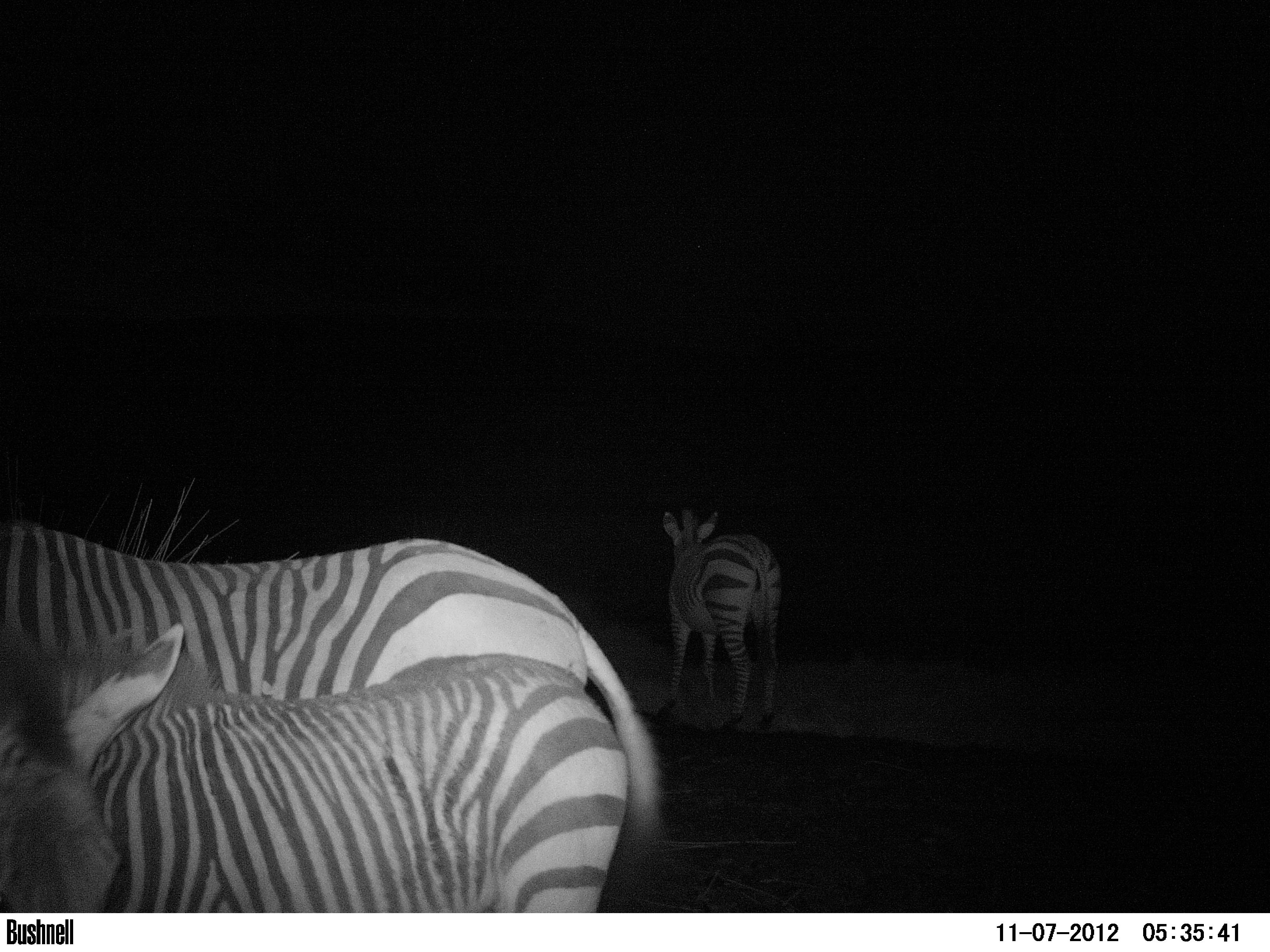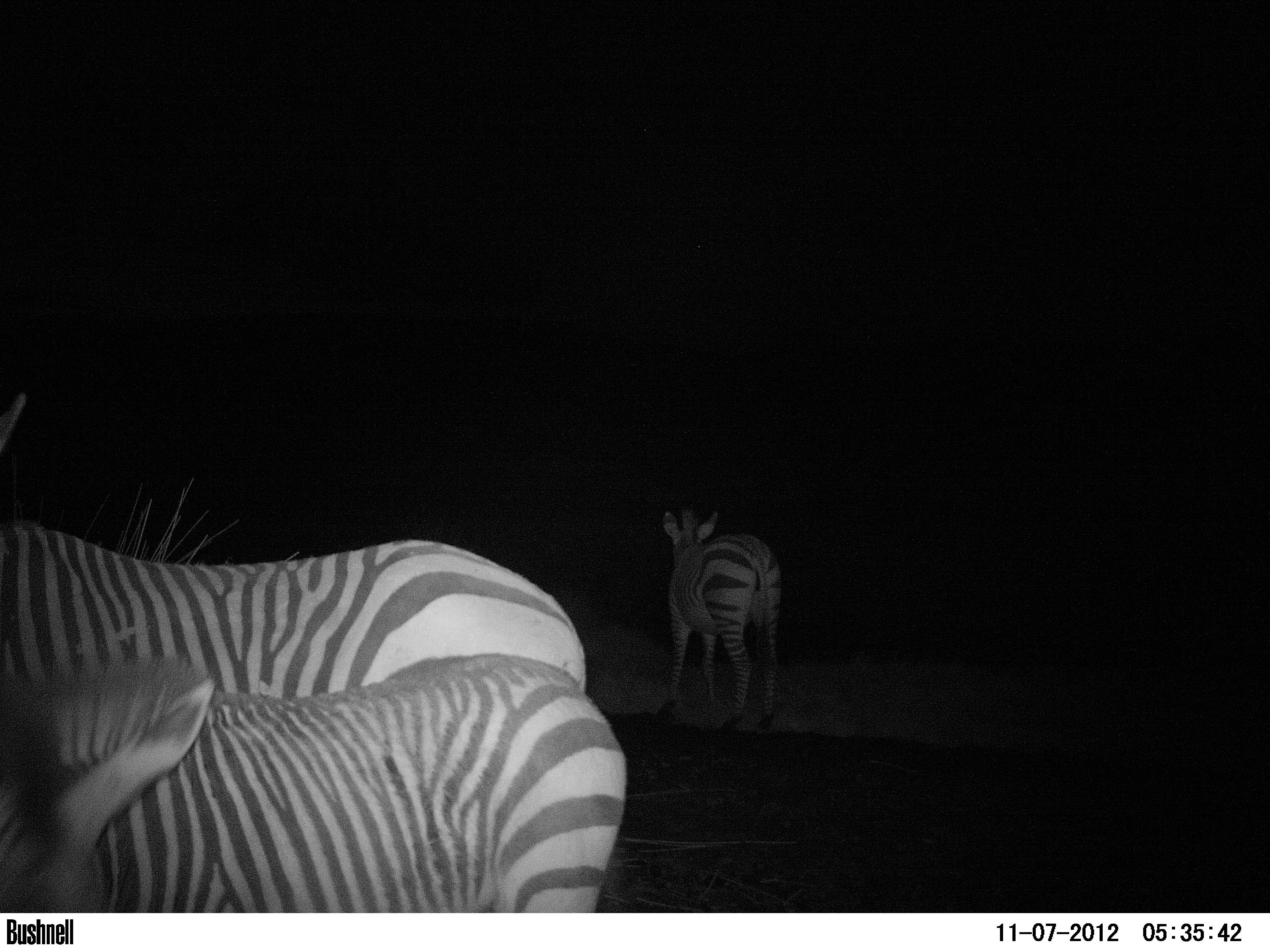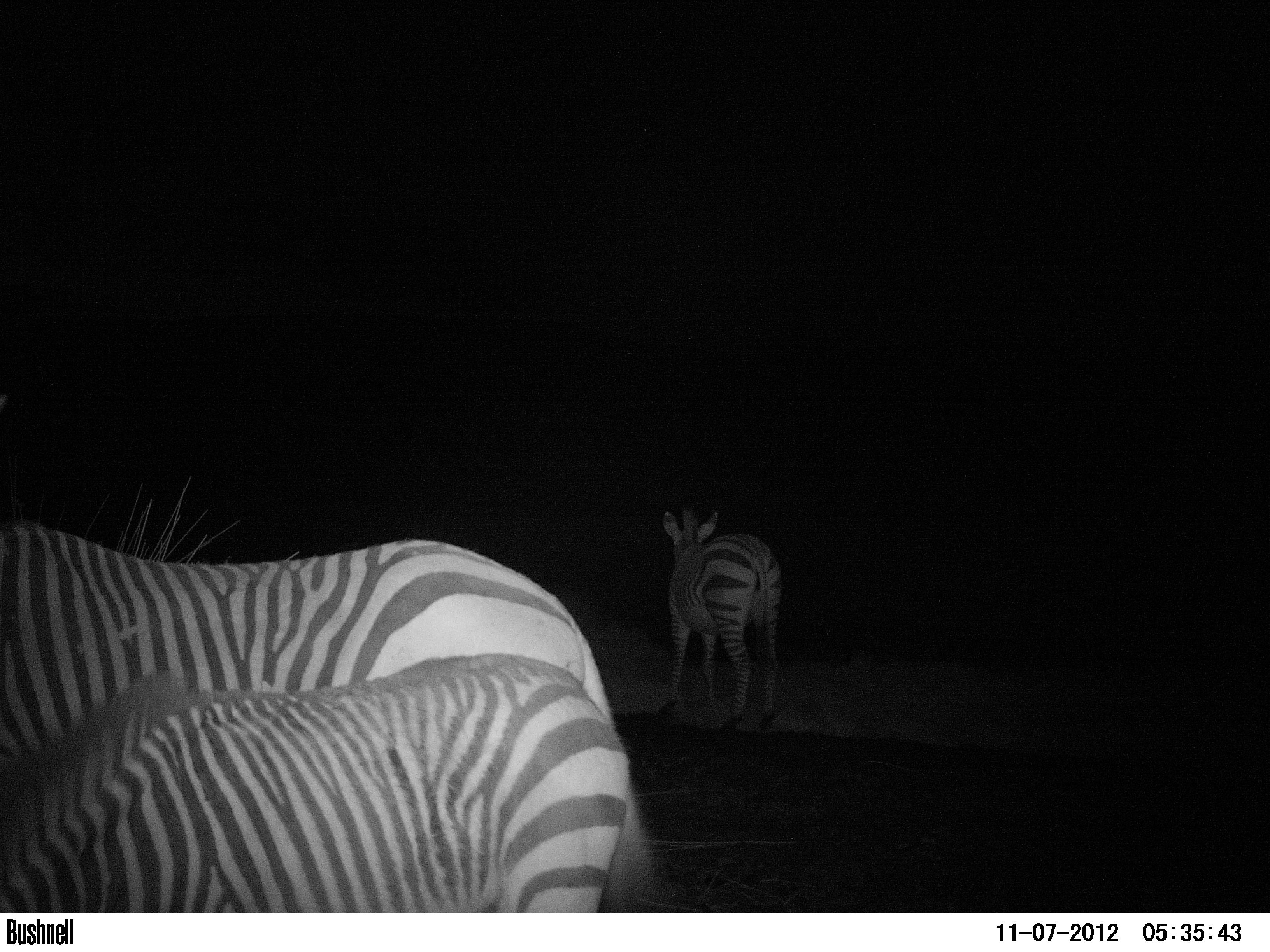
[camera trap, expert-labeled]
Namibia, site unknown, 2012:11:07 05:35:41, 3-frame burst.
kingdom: Animalia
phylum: Chordata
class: Mammalia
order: Perissodactyla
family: Equidae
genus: Equus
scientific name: Equus zebra hartmannae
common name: hartmann's mountain zebra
Equus zebra hartmannae (hartmann's mountain zebra).